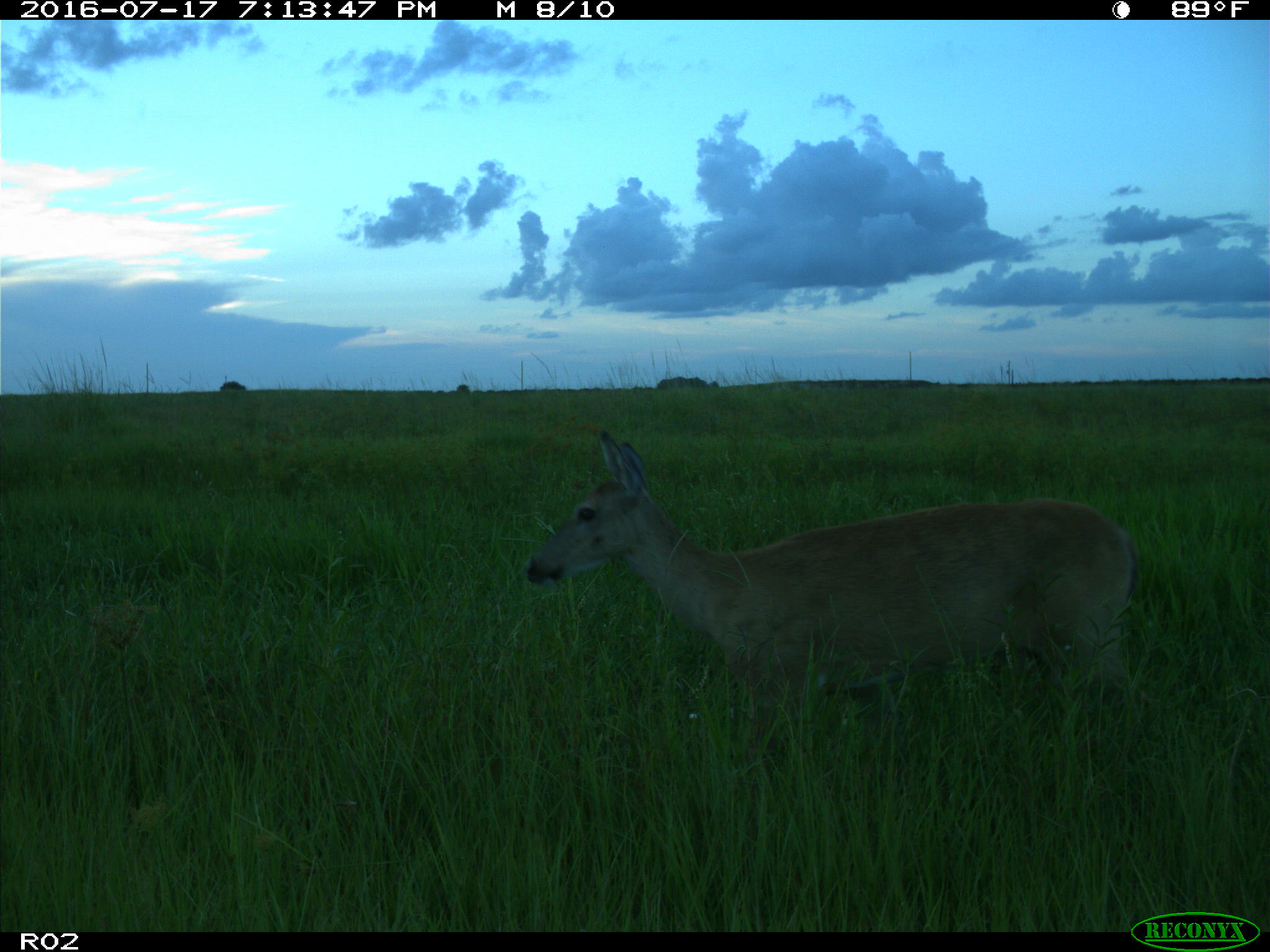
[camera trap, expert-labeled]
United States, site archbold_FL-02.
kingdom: Animalia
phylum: Chordata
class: Mammalia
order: Artiodactyla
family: Cervidae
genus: Odocoileus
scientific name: Odocoileus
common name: deer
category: unidentified deer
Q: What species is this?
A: Unidentified deer (deer) (Odocoileus).